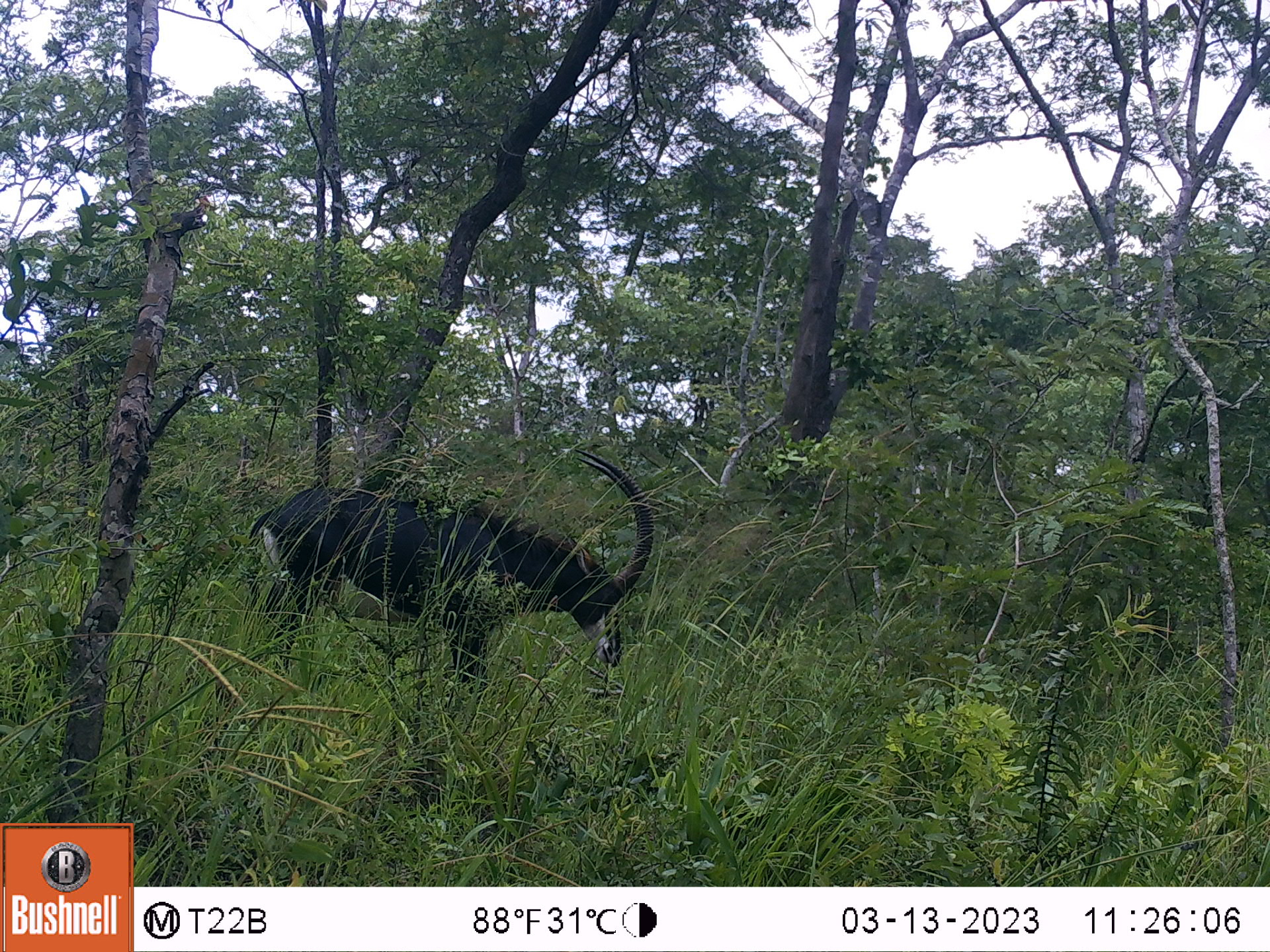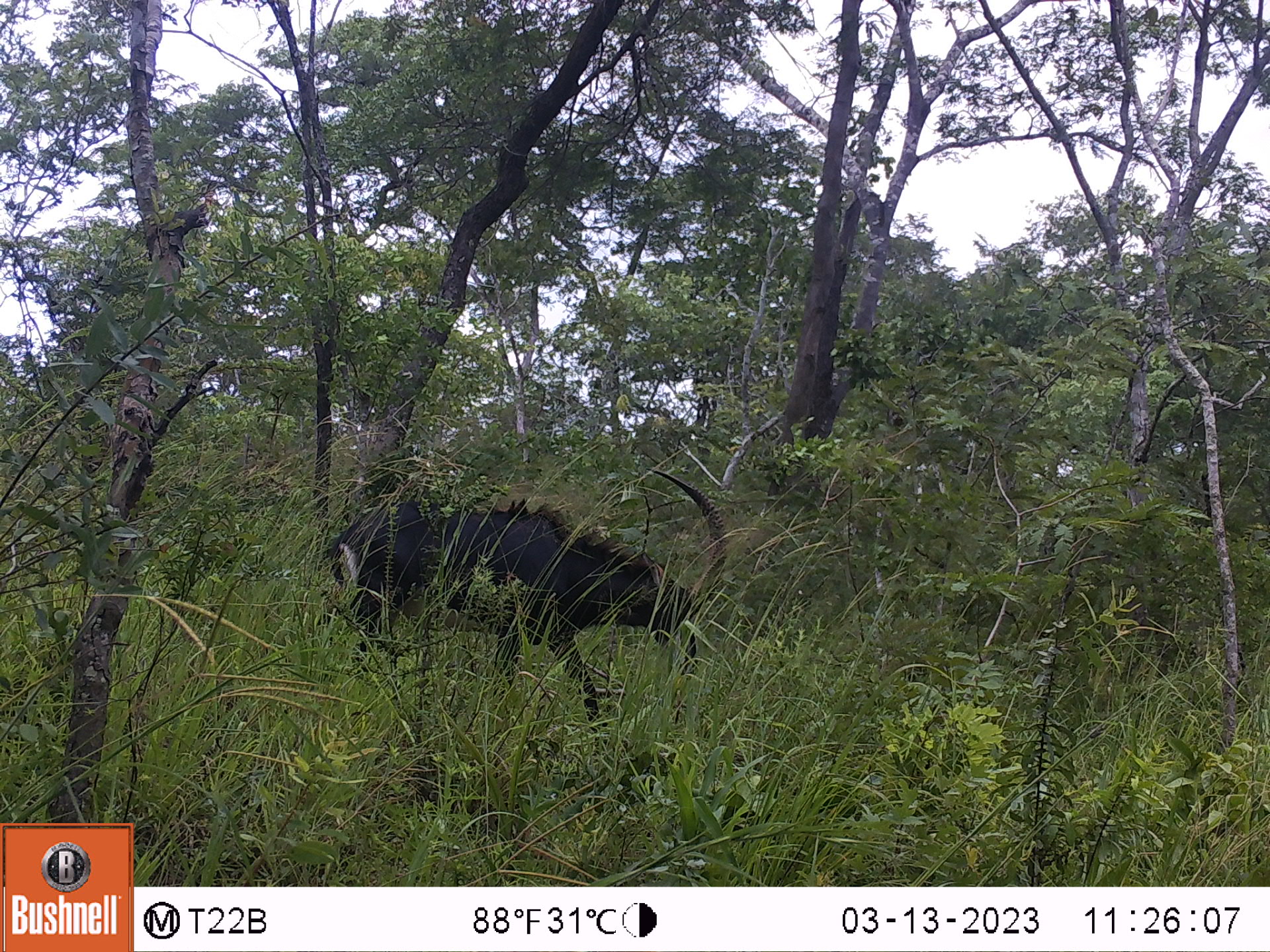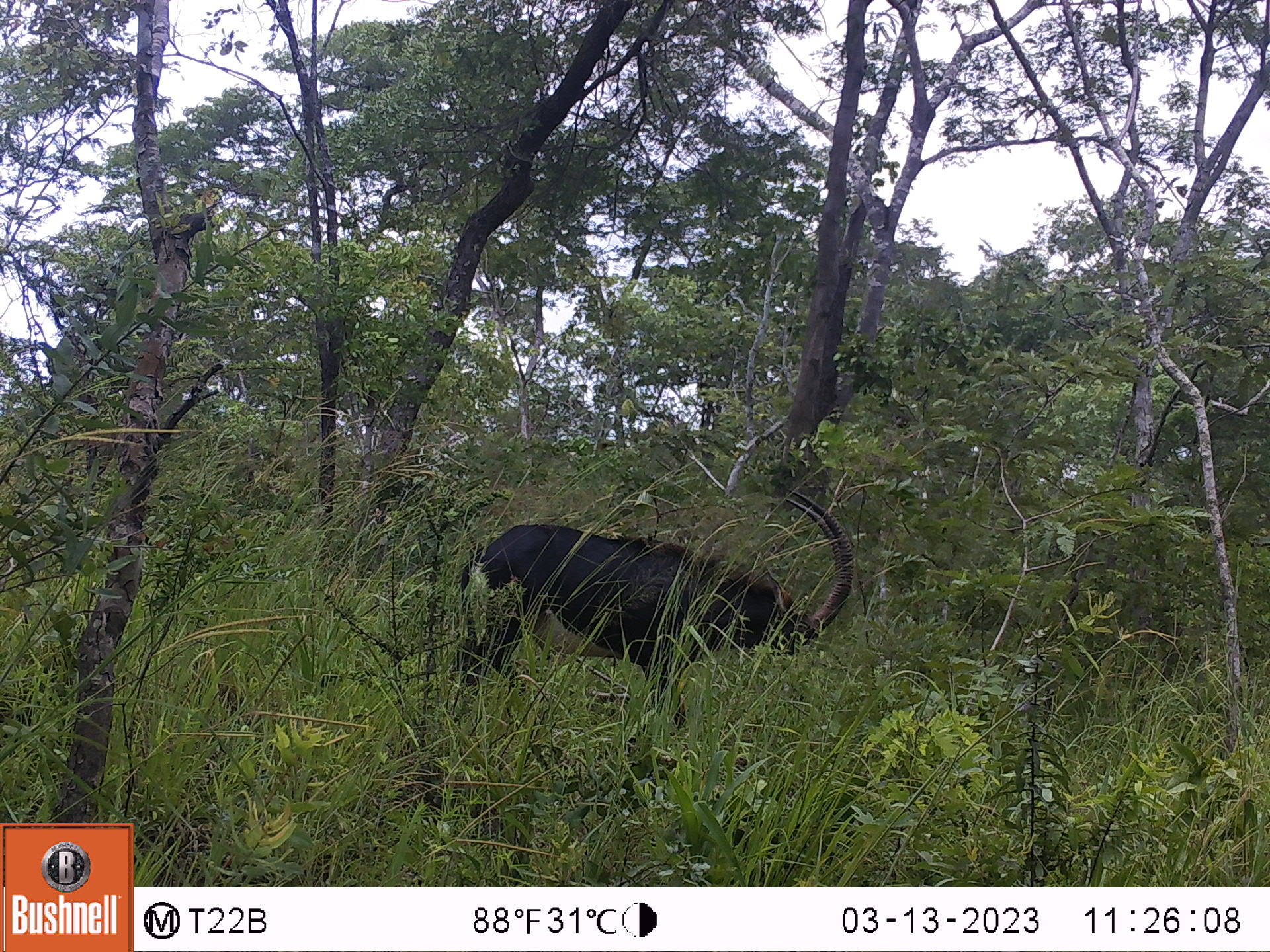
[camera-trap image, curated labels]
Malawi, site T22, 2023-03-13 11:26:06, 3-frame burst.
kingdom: Animalia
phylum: Chordata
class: Mammalia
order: Artiodactyla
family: Bovidae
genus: Hippotragus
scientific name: Hippotragus niger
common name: sable antelope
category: sable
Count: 1.